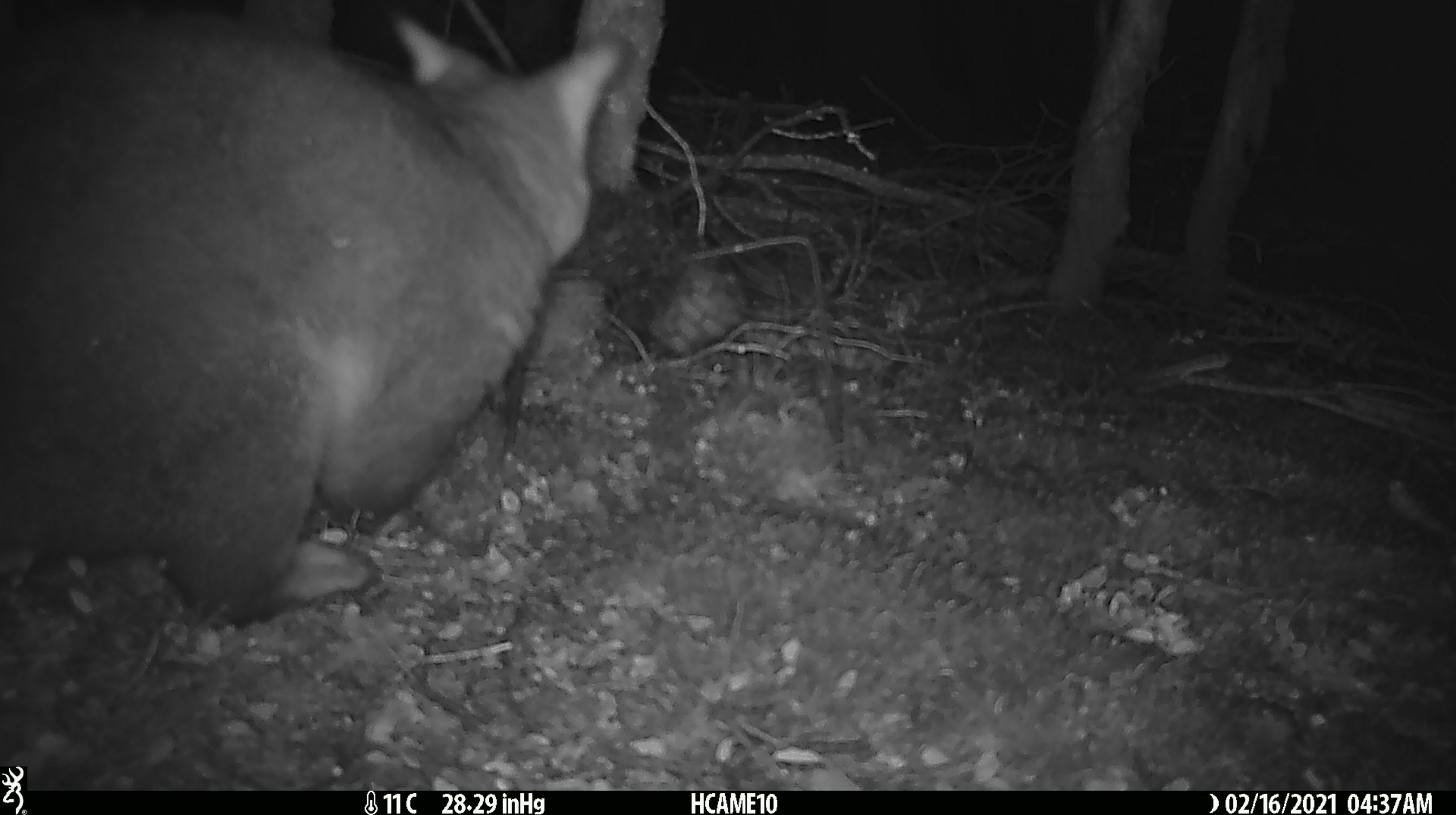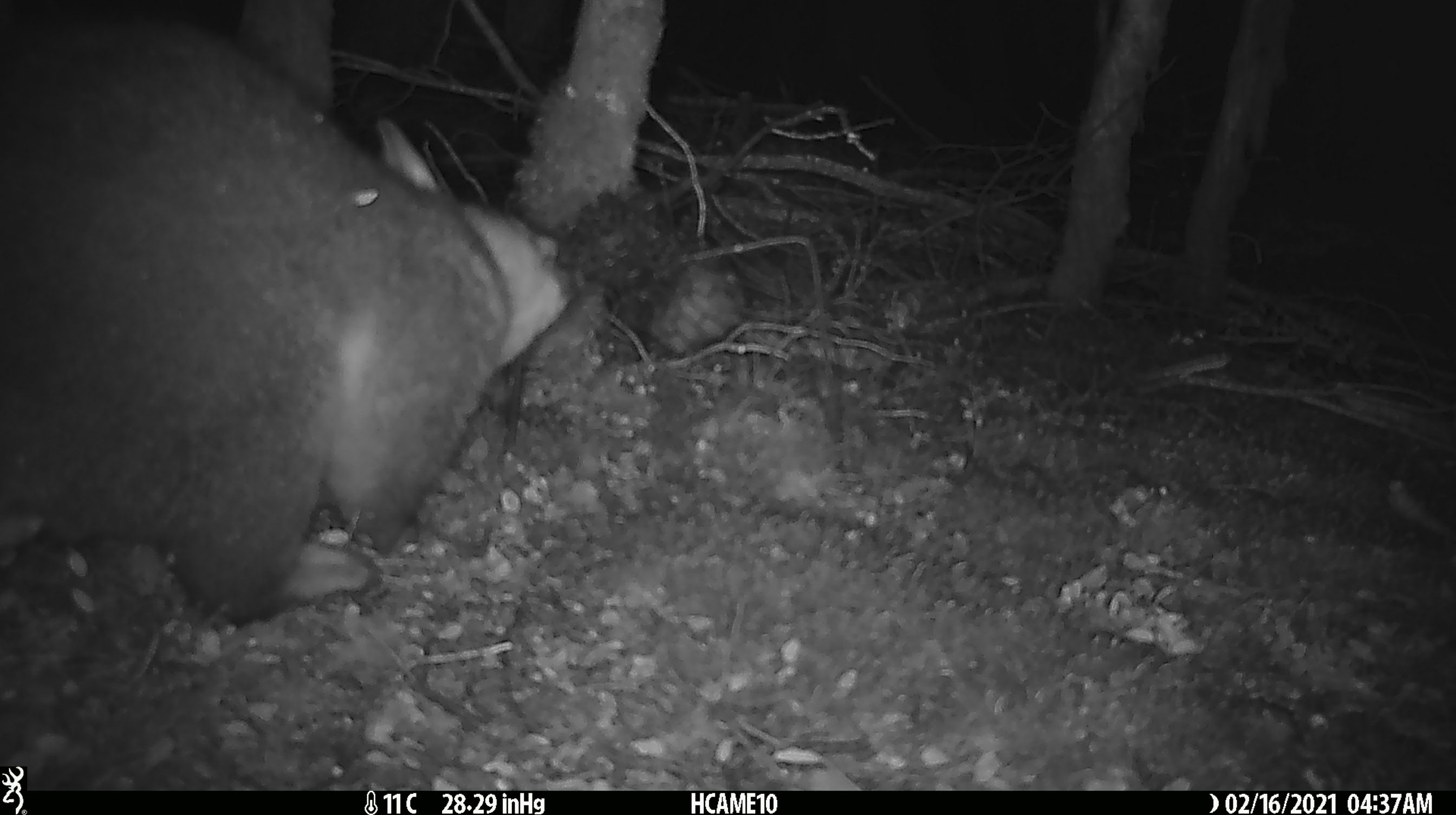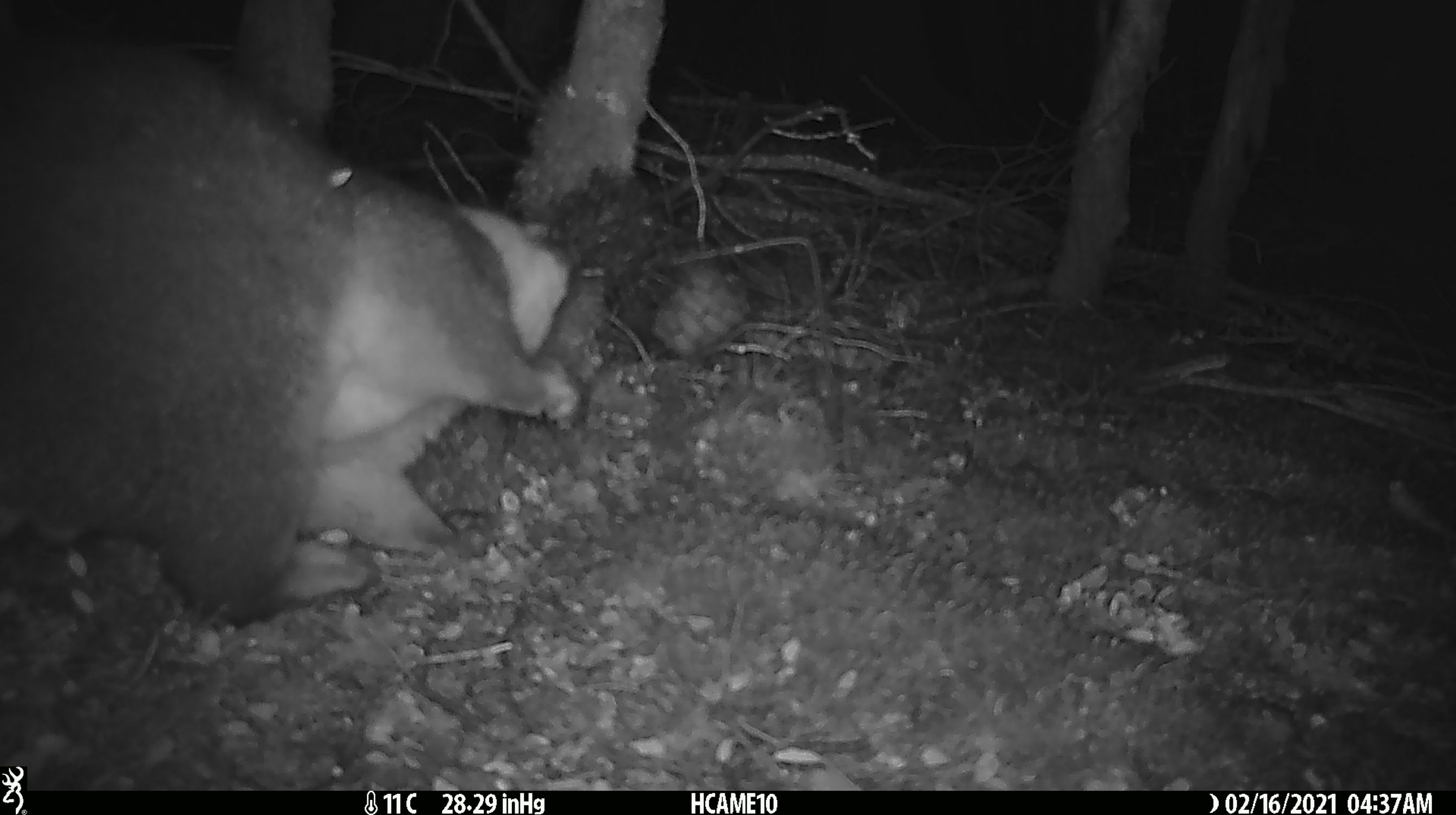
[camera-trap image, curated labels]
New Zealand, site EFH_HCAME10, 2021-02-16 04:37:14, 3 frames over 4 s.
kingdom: Animalia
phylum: Chordata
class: Mammalia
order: Diprotodontia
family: Phalangeridae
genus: Trichosurus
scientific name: Trichosurus vulpecula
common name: common brushtail possum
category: possum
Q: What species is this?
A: Possum (common brushtail possum) (Trichosurus vulpecula).